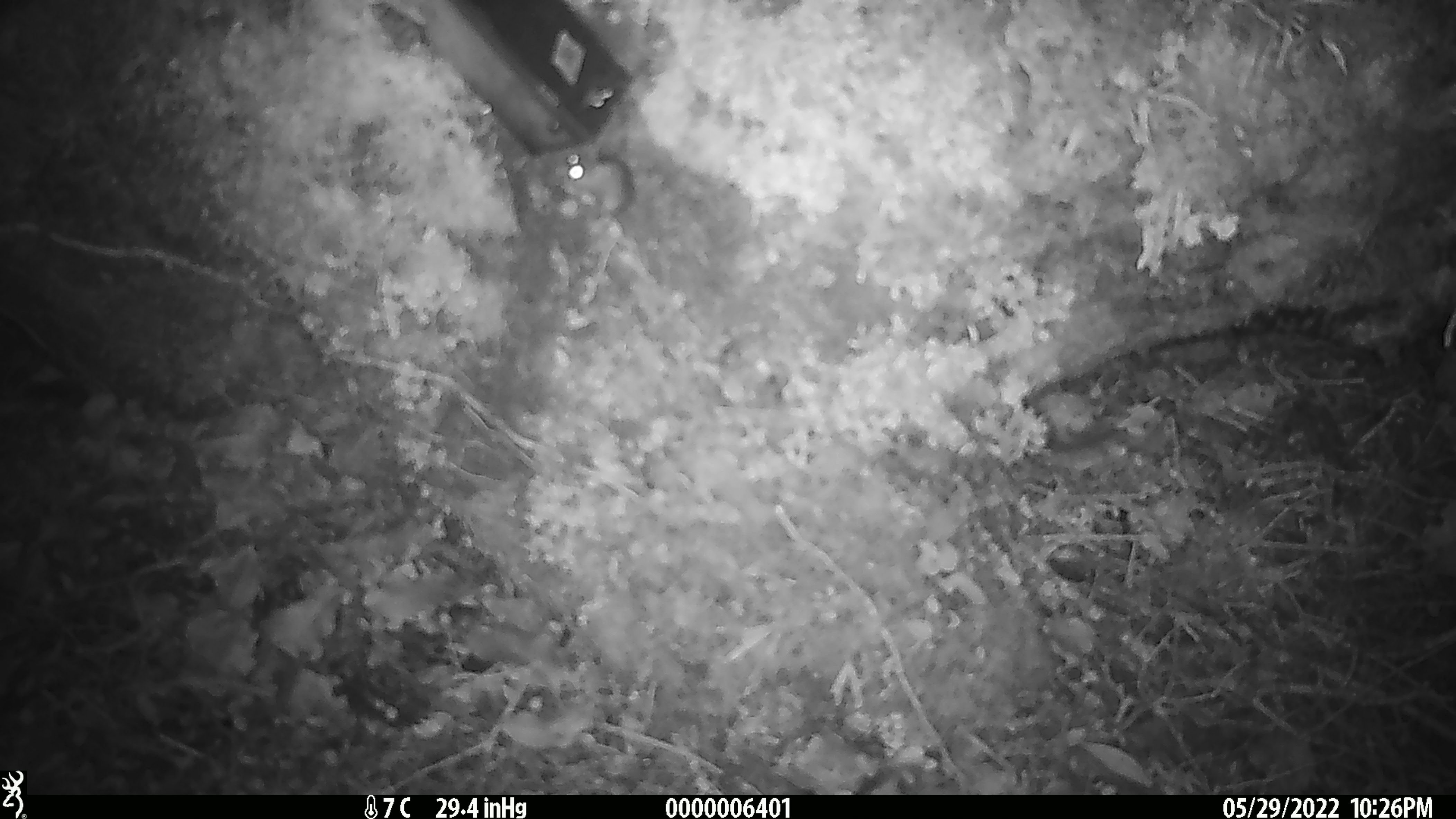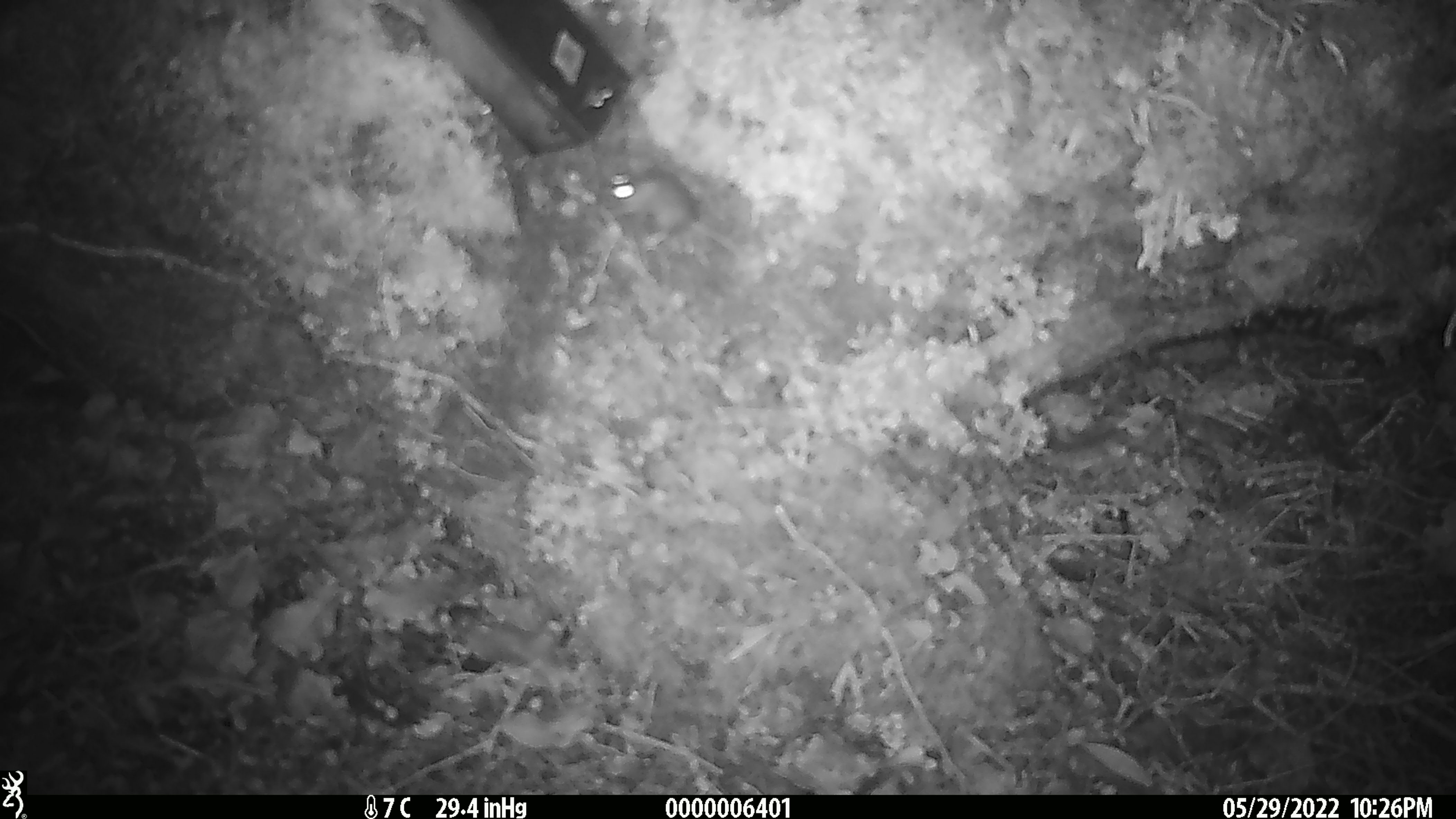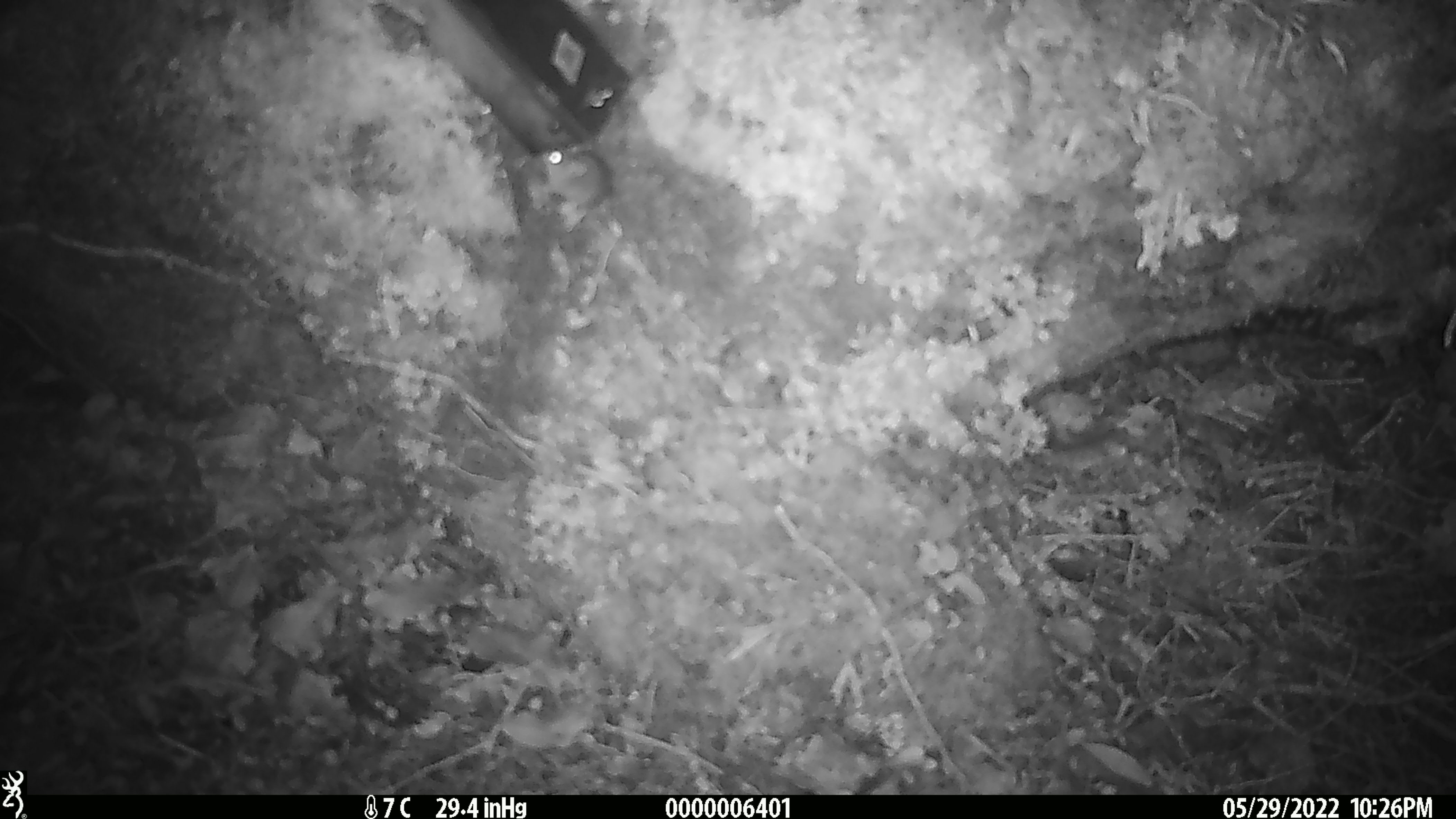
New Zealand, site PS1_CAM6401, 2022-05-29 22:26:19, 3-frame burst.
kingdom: Animalia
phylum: Chordata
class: Mammalia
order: Rodentia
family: Muridae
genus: Mus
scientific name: Mus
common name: mouse